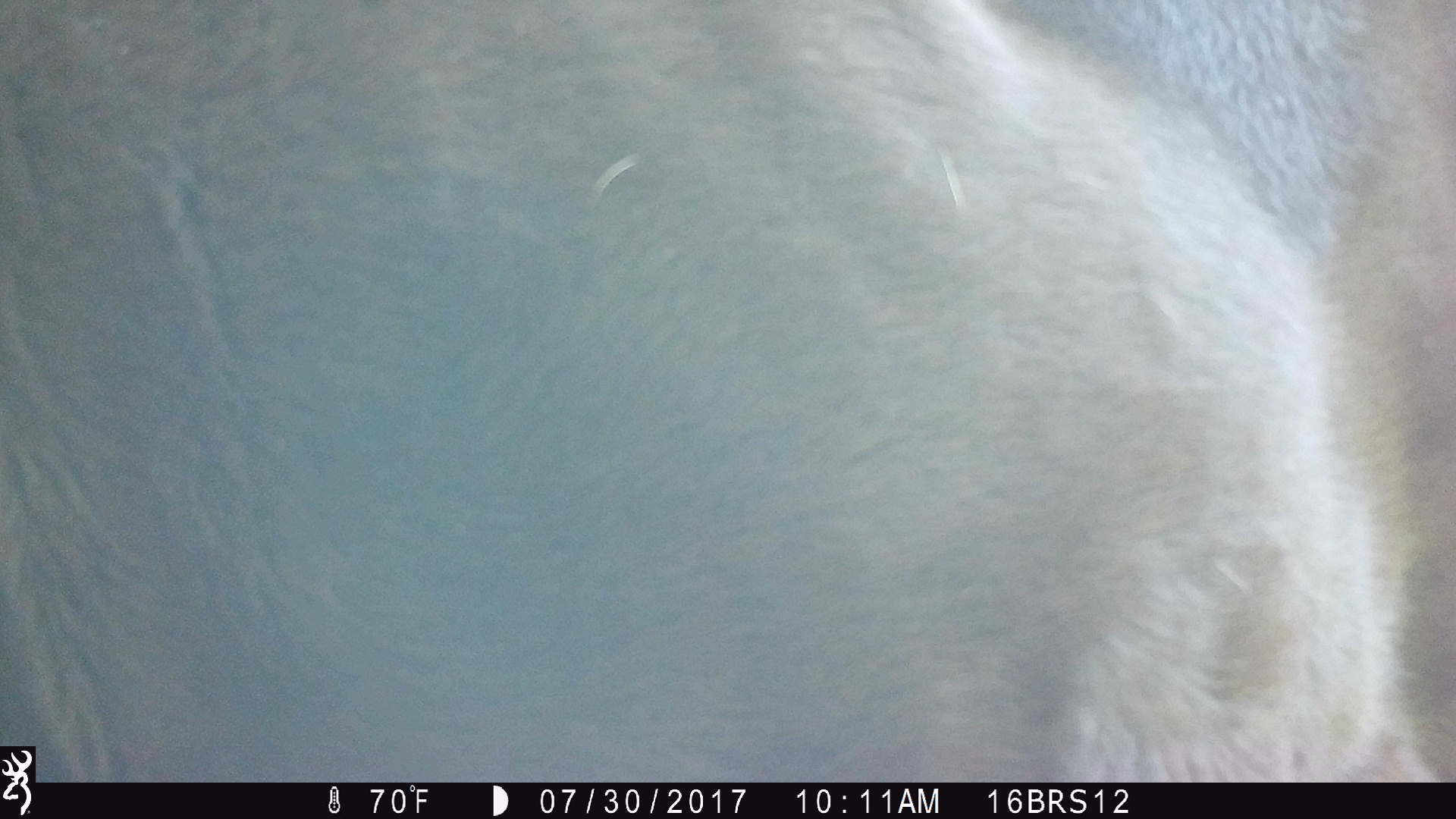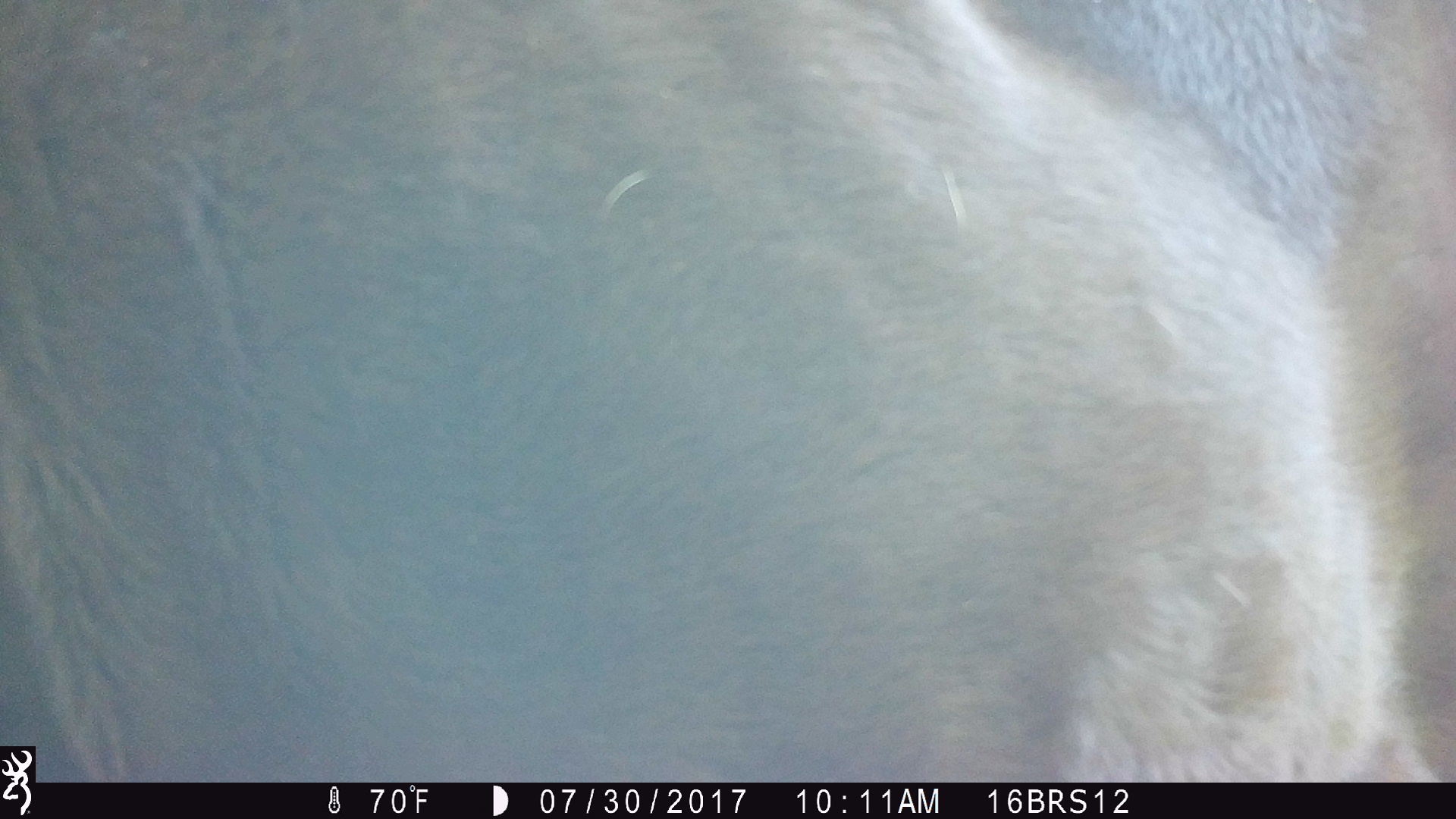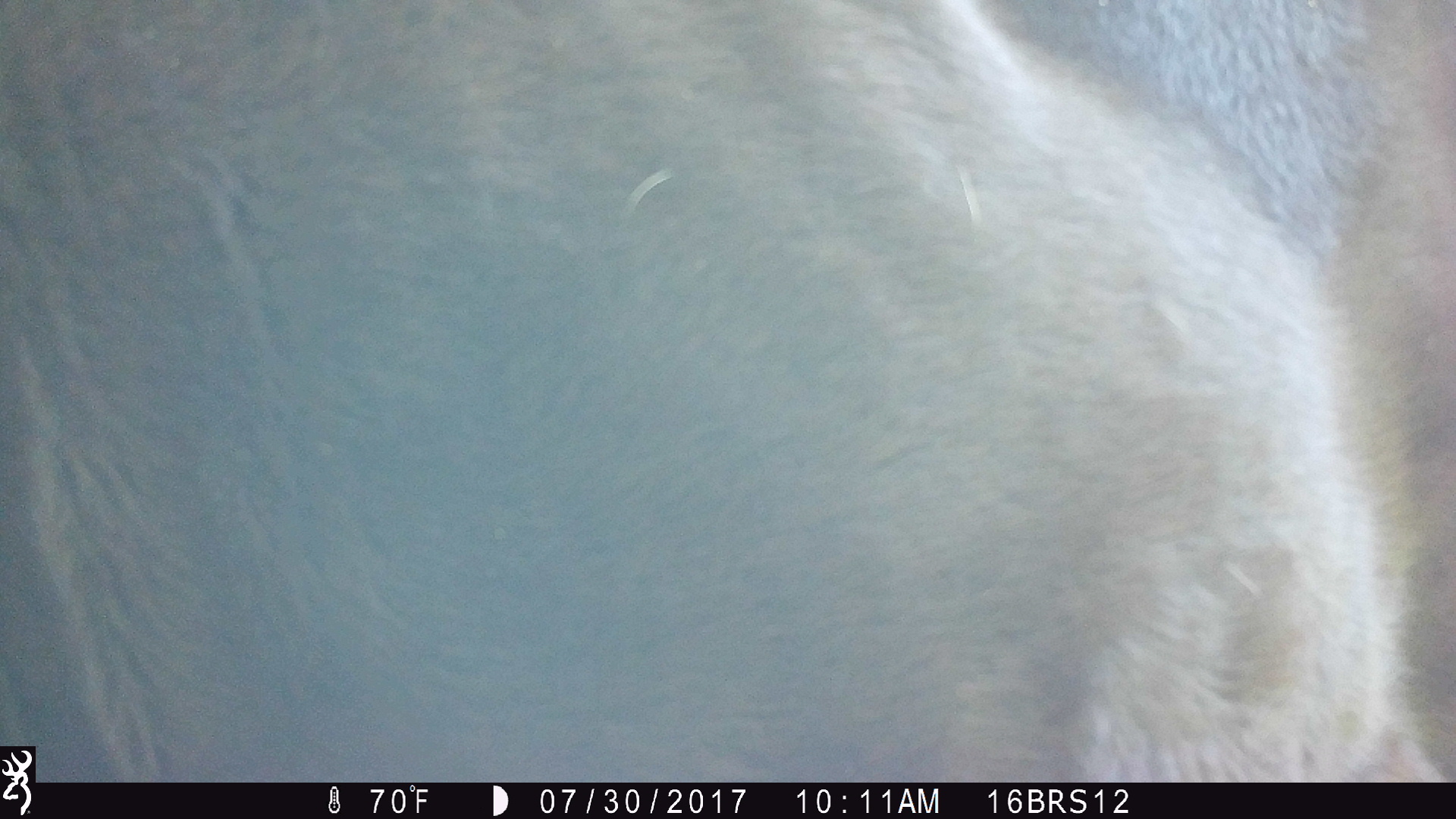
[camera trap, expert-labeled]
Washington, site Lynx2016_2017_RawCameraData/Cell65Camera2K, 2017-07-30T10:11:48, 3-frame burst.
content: unidentified animal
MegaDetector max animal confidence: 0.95